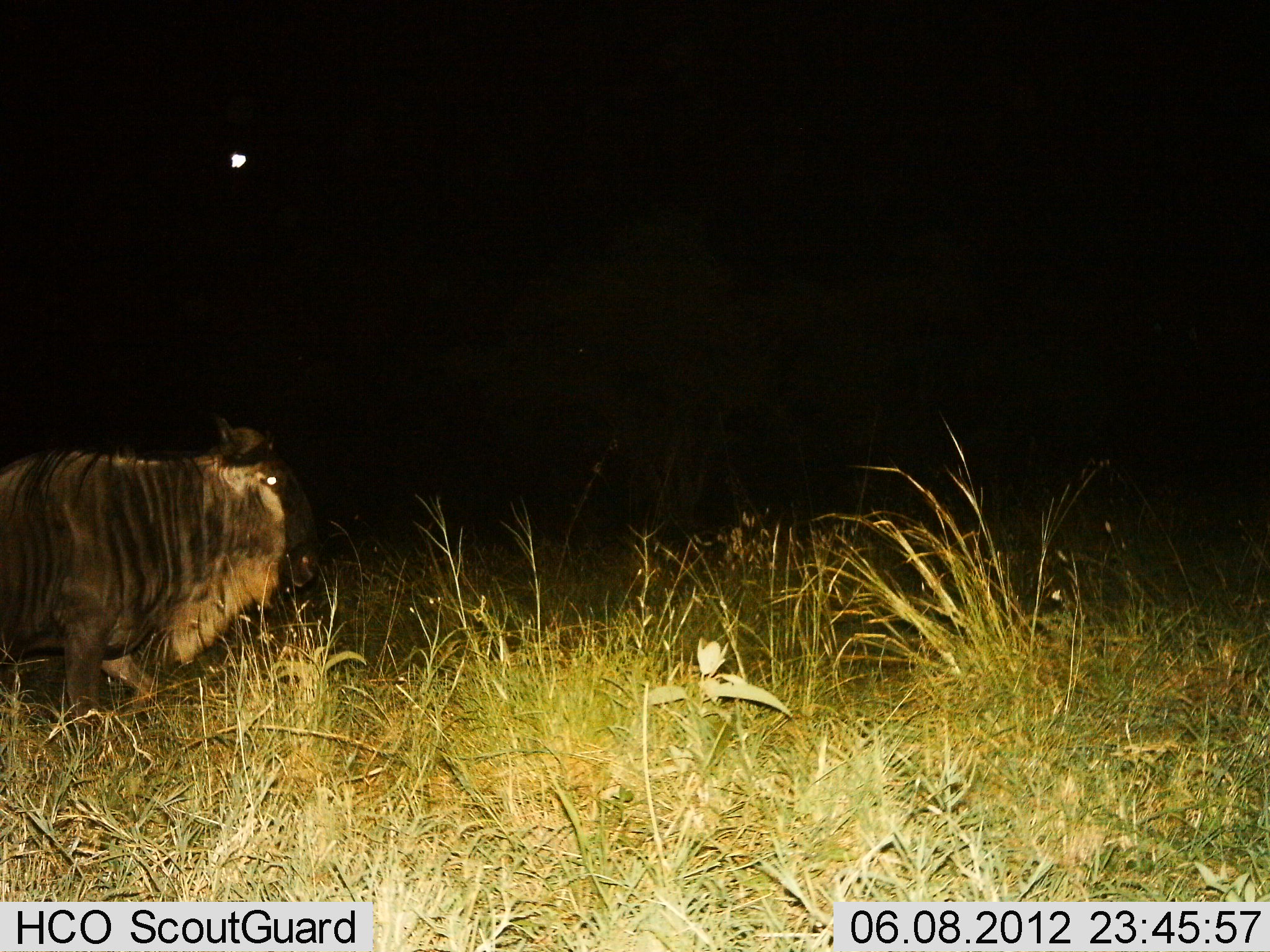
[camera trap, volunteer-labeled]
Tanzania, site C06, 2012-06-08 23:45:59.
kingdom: Animalia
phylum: Chordata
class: Mammalia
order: Artiodactyla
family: Bovidae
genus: Connochaetes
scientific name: Connochaetes taurinus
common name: blue wildebeest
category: wildebeest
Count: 1.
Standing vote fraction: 70%.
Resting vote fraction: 10%.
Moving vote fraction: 20%.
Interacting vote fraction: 0%.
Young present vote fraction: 0%.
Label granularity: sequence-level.